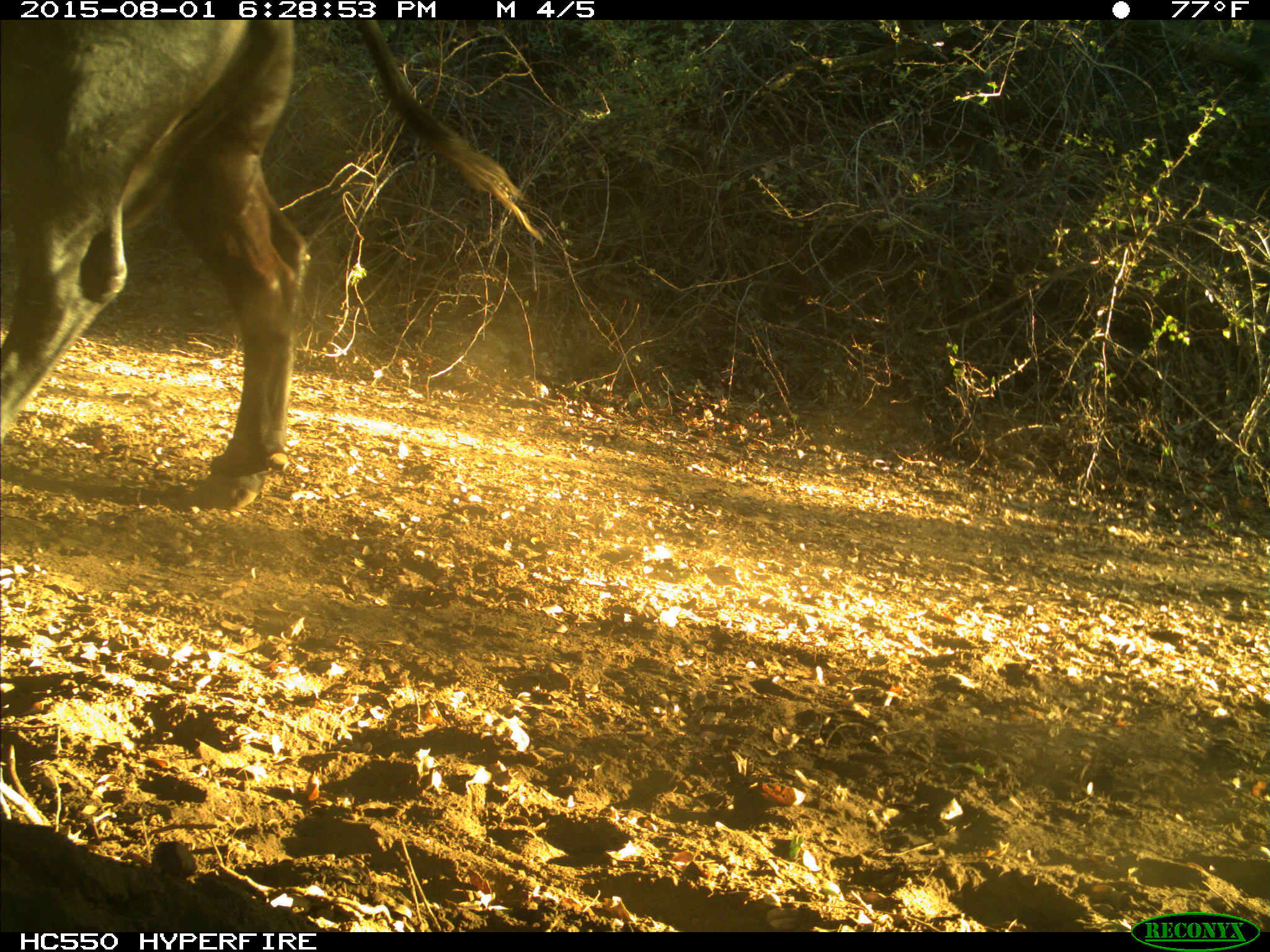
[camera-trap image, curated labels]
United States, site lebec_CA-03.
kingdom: Animalia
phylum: Chordata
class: Mammalia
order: Artiodactyla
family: Bovidae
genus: Bos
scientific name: Bos taurus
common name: domestic cow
Bos taurus (domestic cow).